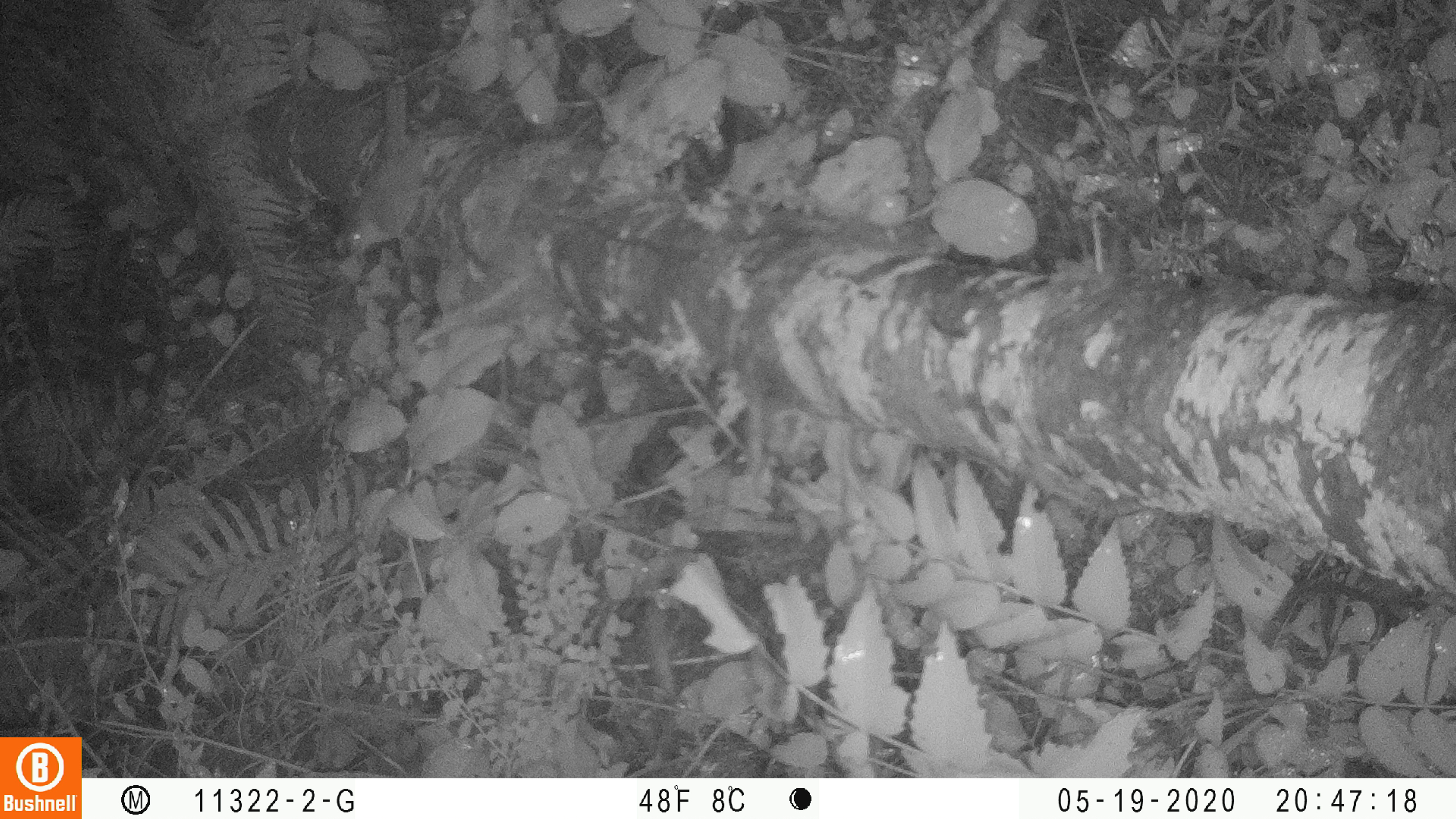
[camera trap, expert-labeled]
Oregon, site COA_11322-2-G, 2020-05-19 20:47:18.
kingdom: Animalia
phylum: Chordata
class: Aves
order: Passeriformes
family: Turdidae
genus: Catharus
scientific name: Catharus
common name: brown thrushes and nightingale-thrushes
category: catharus species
Catharus species (brown thrushes and nightingale-thrushes) (Catharus).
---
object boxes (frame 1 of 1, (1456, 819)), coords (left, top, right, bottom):
catharus species: (335, 72, 428, 266)